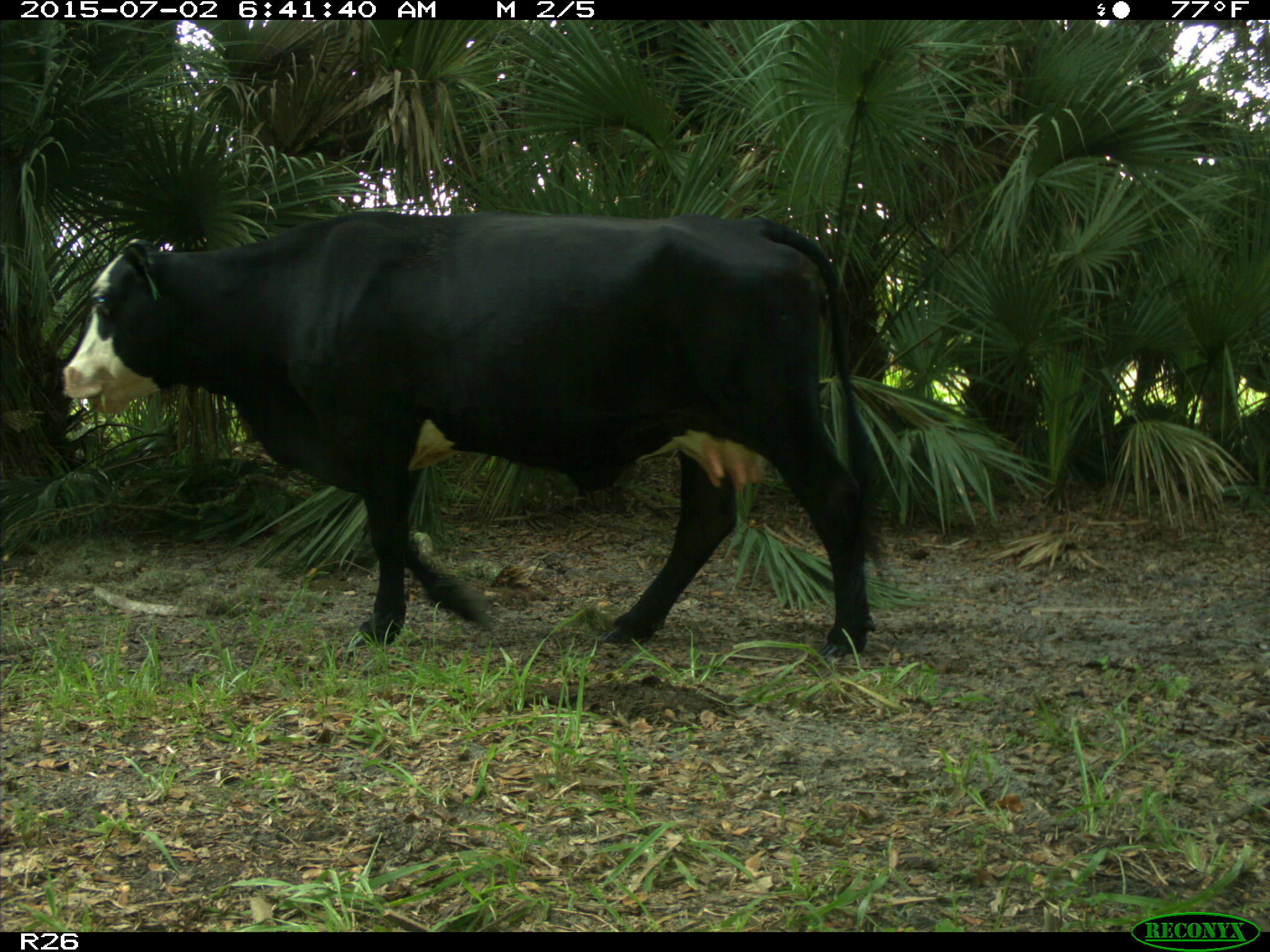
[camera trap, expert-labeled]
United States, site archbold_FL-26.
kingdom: Animalia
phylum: Chordata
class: Mammalia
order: Artiodactyla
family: Bovidae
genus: Bos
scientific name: Bos taurus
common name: domestic cow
Bos taurus (domestic cow).